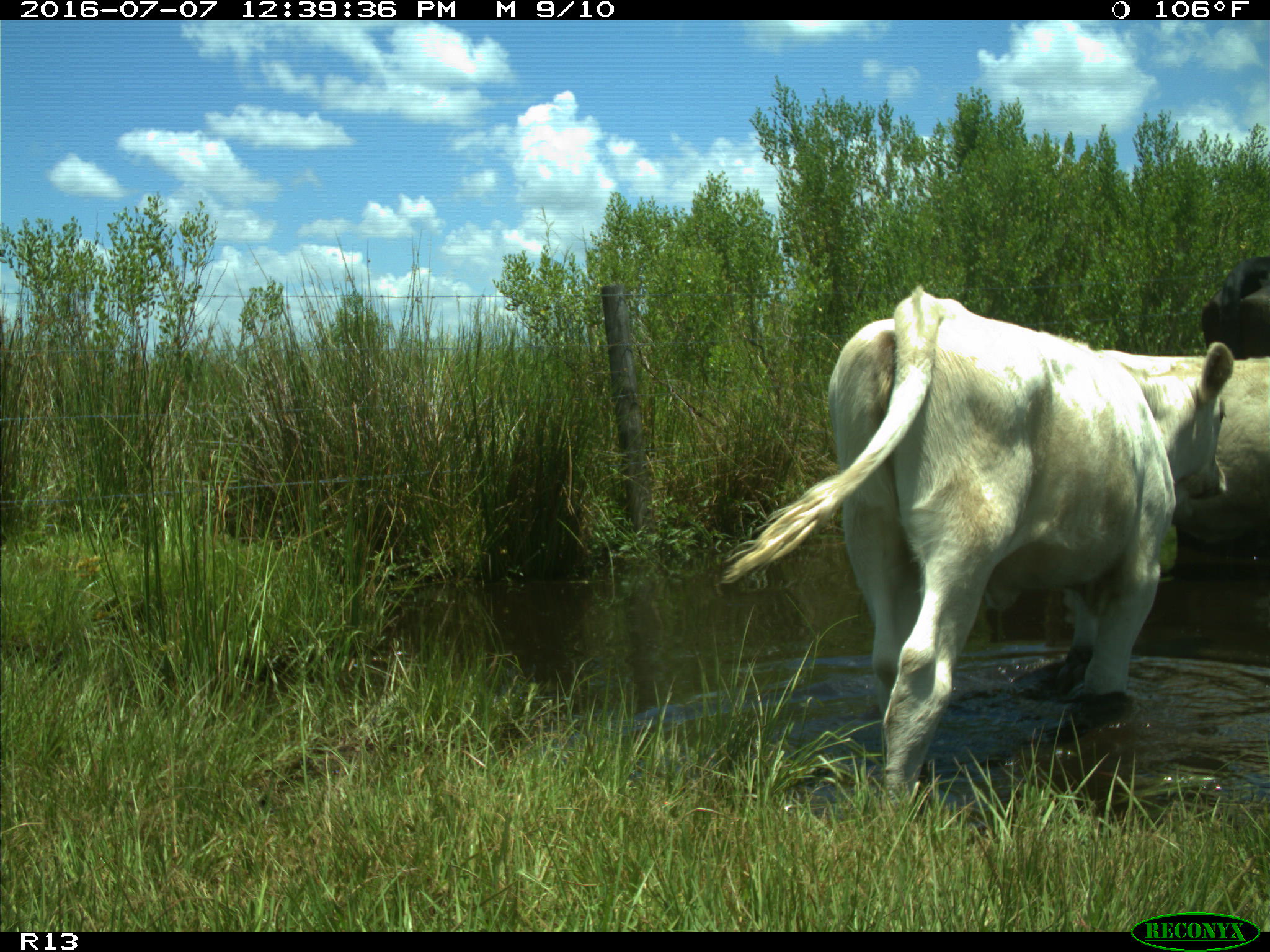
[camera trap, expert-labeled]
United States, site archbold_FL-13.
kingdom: Animalia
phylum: Chordata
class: Mammalia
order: Artiodactyla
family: Bovidae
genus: Bos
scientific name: Bos taurus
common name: domestic cow